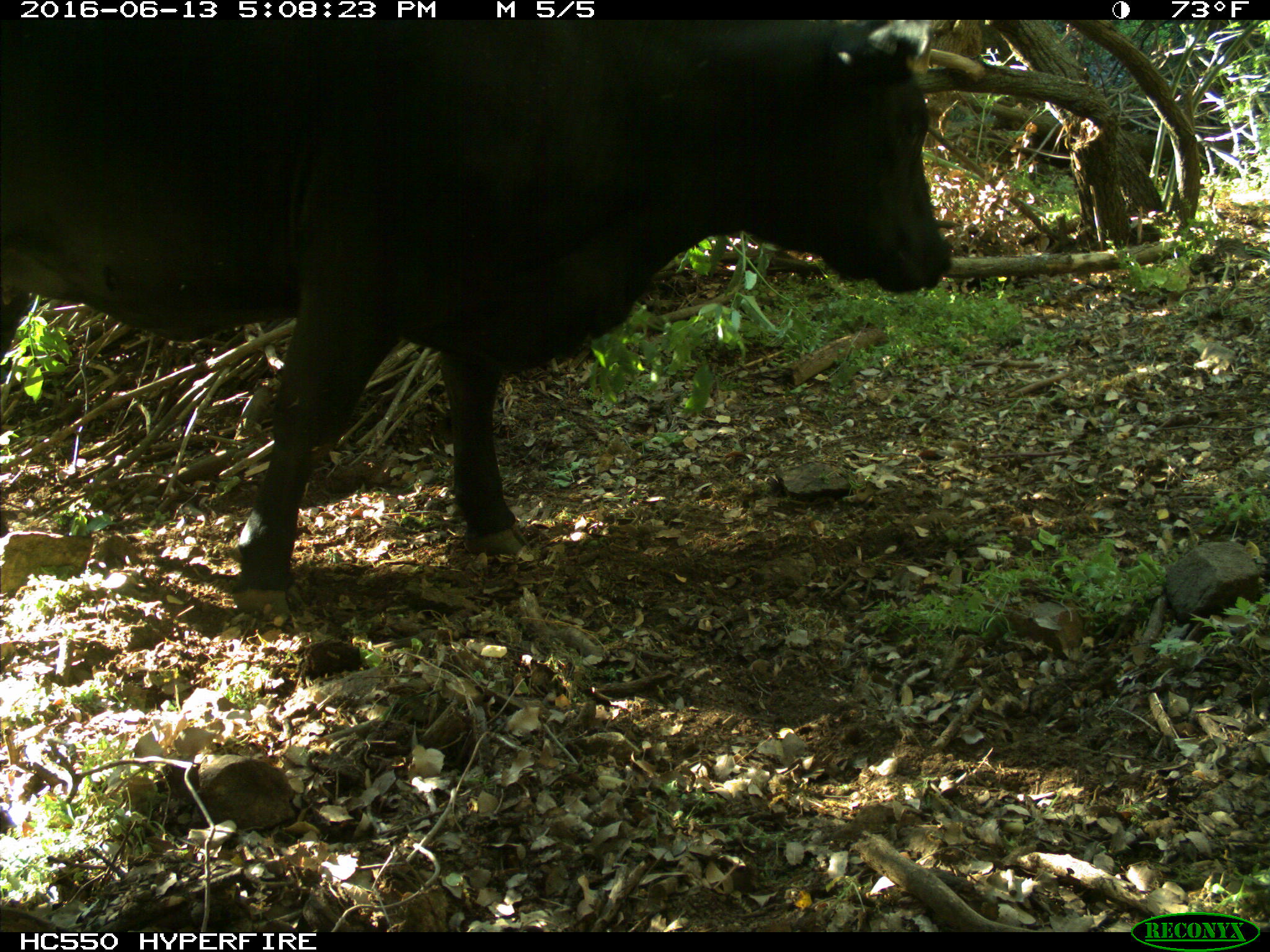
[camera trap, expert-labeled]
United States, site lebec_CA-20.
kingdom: Animalia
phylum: Chordata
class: Mammalia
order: Artiodactyla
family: Bovidae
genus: Bos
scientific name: Bos taurus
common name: domestic cow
Bos taurus (domestic cow).